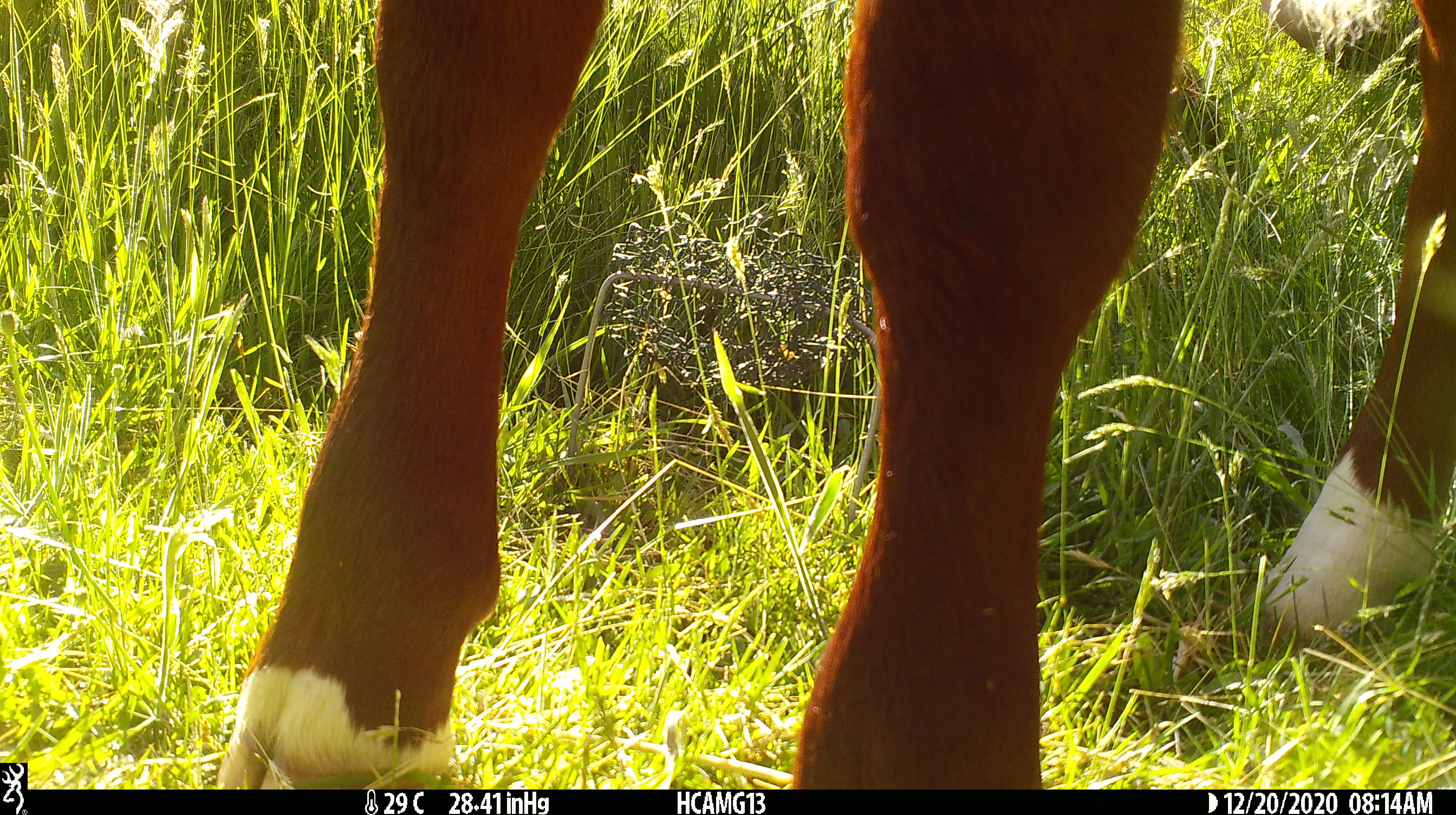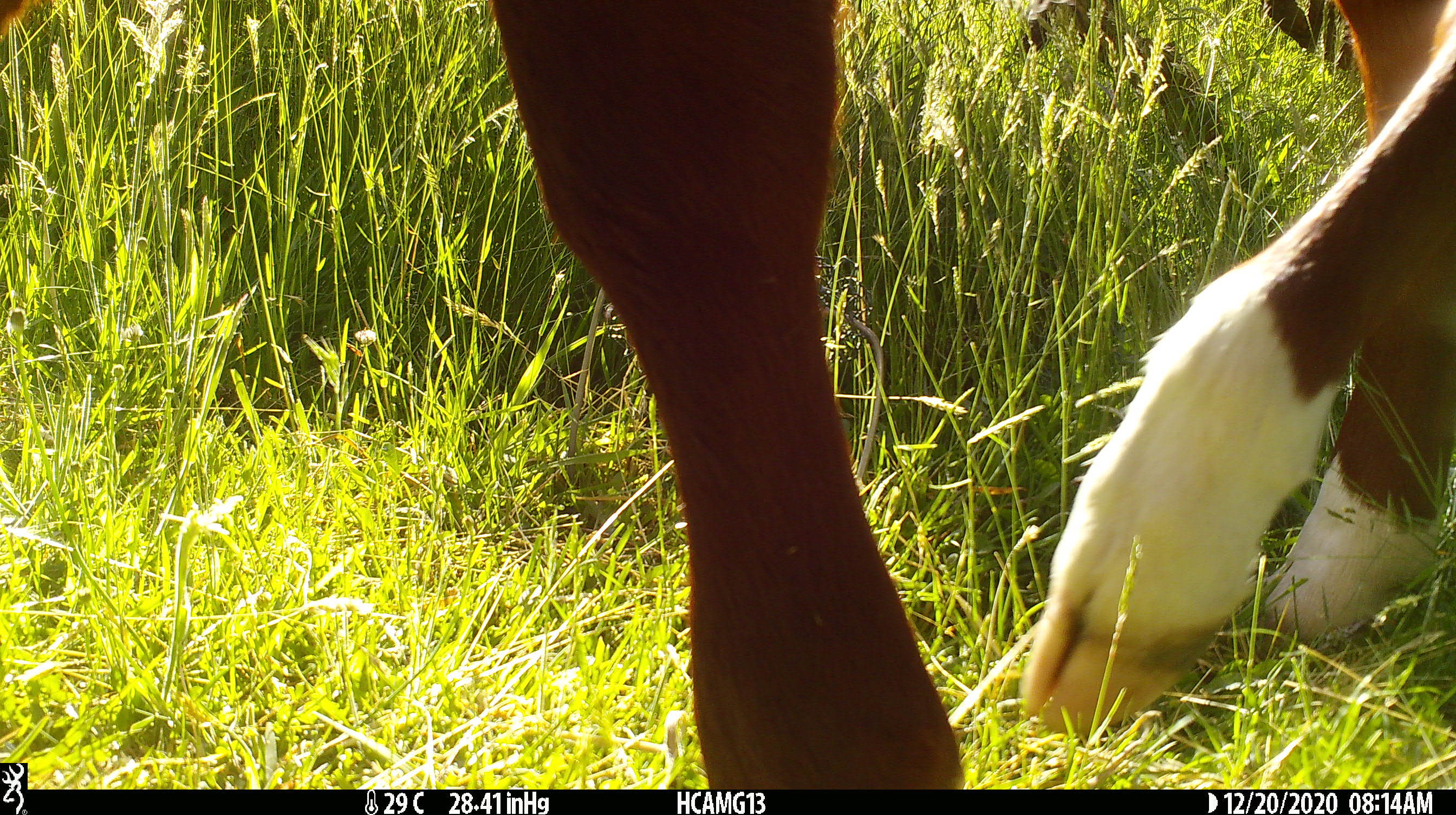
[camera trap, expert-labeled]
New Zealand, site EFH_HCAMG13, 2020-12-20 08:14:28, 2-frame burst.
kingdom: Animalia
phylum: Chordata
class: Mammalia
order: Artiodactyla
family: Bovidae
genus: Bos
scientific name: Bos taurus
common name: domestic cow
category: cow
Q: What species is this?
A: Cow (domestic cow) (Bos taurus).